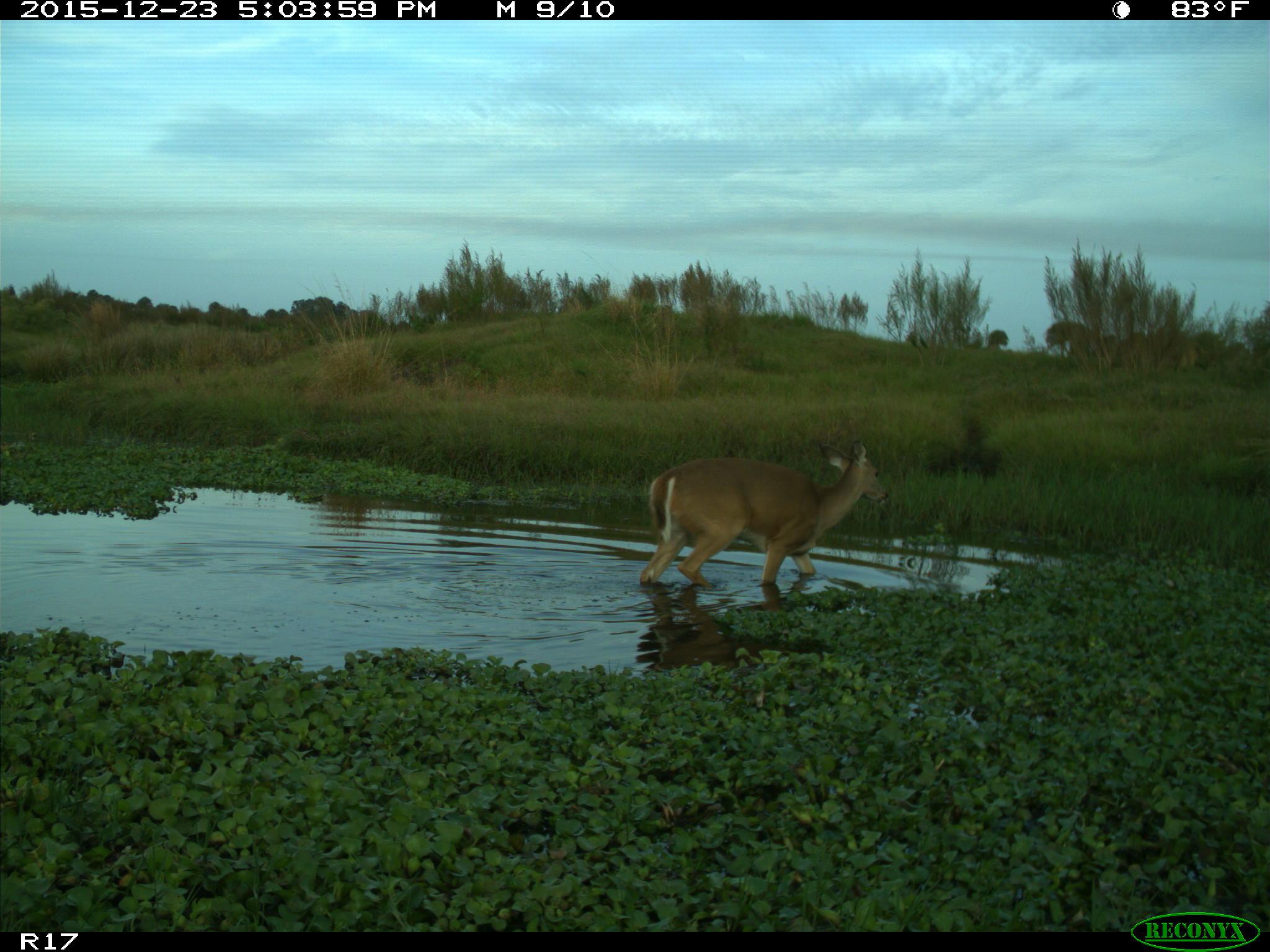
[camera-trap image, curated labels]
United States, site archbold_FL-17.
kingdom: Animalia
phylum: Chordata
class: Mammalia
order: Artiodactyla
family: Cervidae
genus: Odocoileus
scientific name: Odocoileus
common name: deer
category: unidentified deer